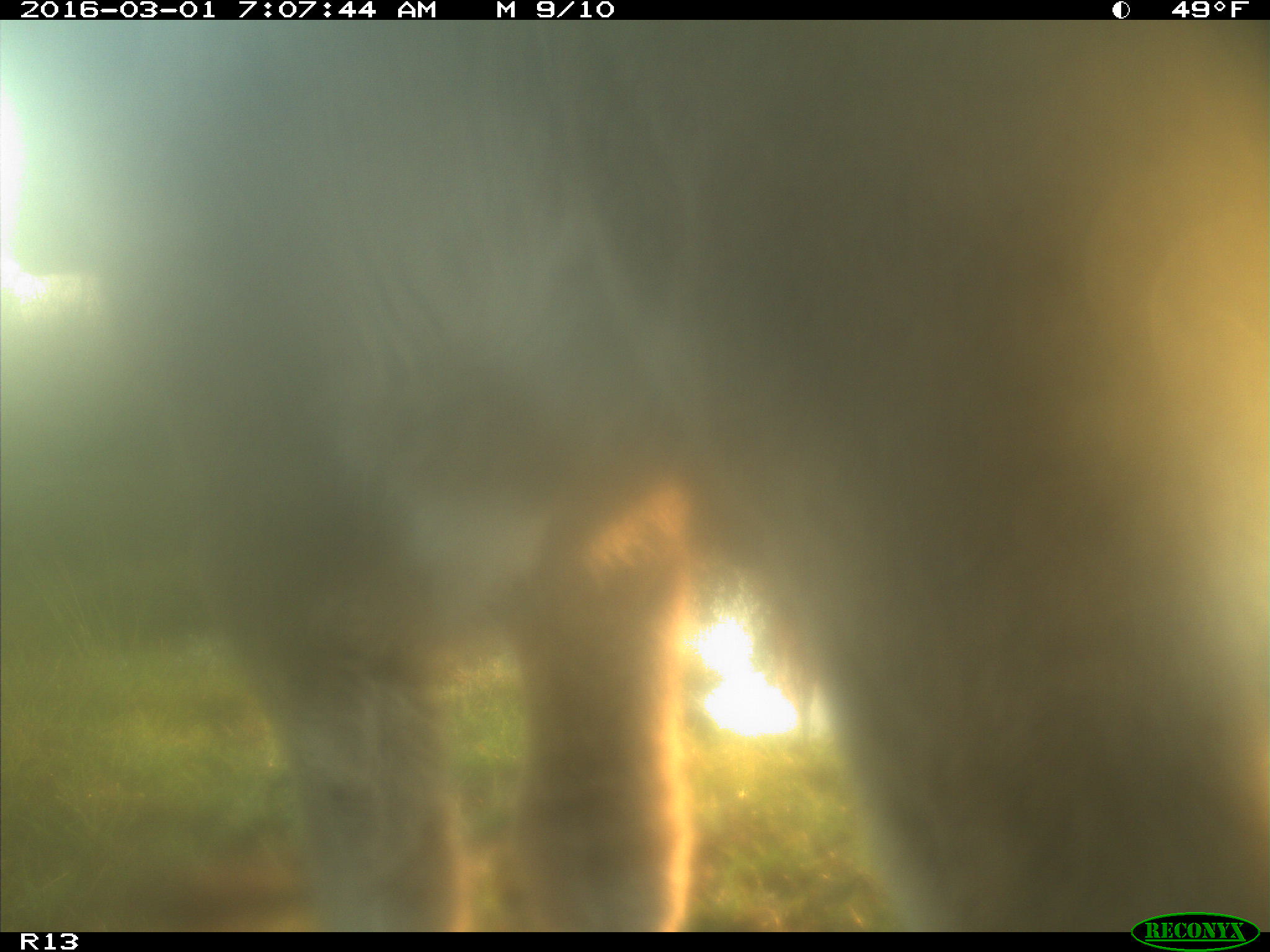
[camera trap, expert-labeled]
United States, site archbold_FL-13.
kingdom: Animalia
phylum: Chordata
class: Mammalia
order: Artiodactyla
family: Bovidae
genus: Bos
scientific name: Bos taurus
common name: domestic cow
Bos taurus (domestic cow).